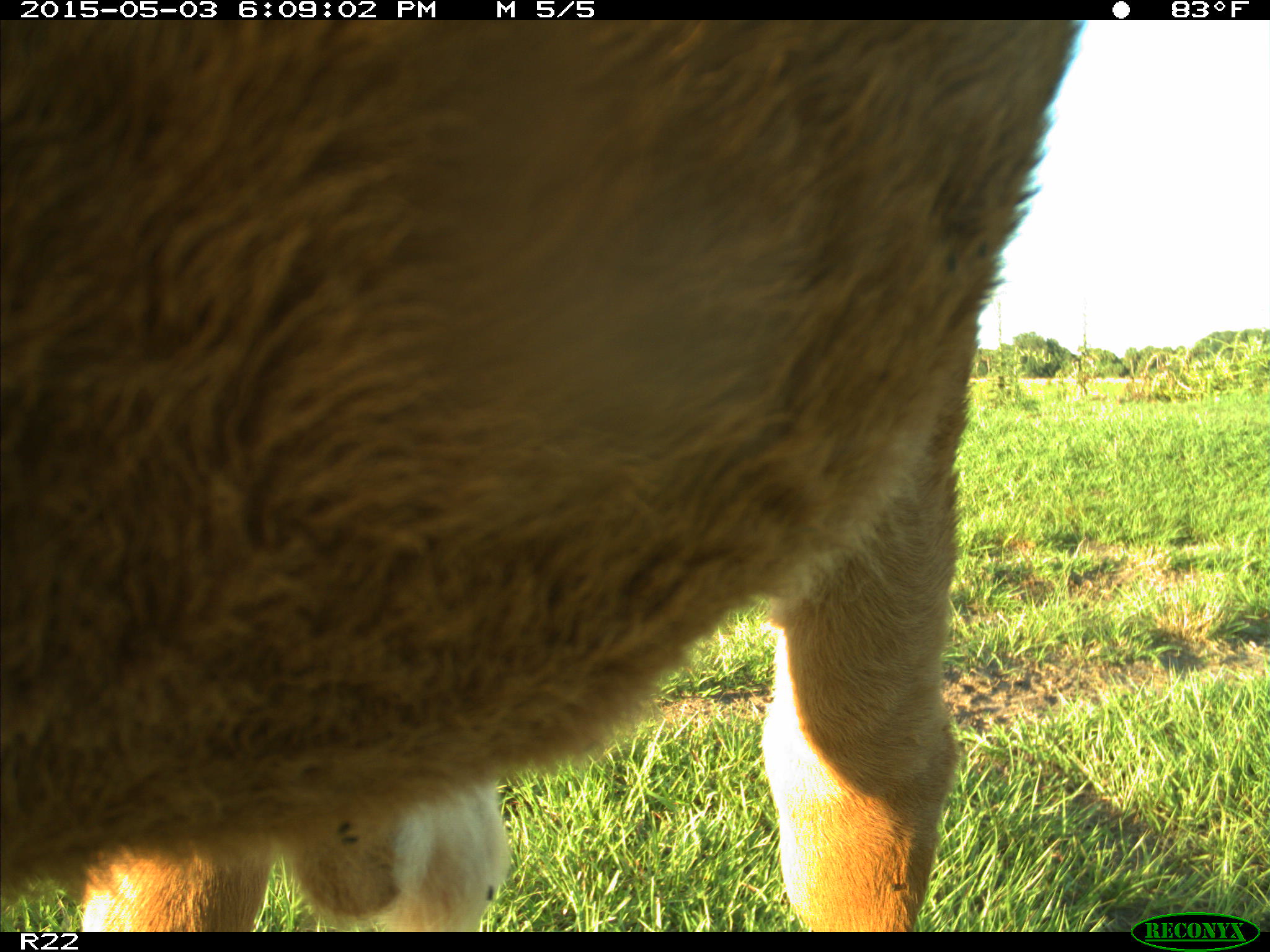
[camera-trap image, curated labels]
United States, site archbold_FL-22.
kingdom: Animalia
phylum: Chordata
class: Mammalia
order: Artiodactyla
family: Bovidae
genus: Bos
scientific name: Bos taurus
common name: domestic cow